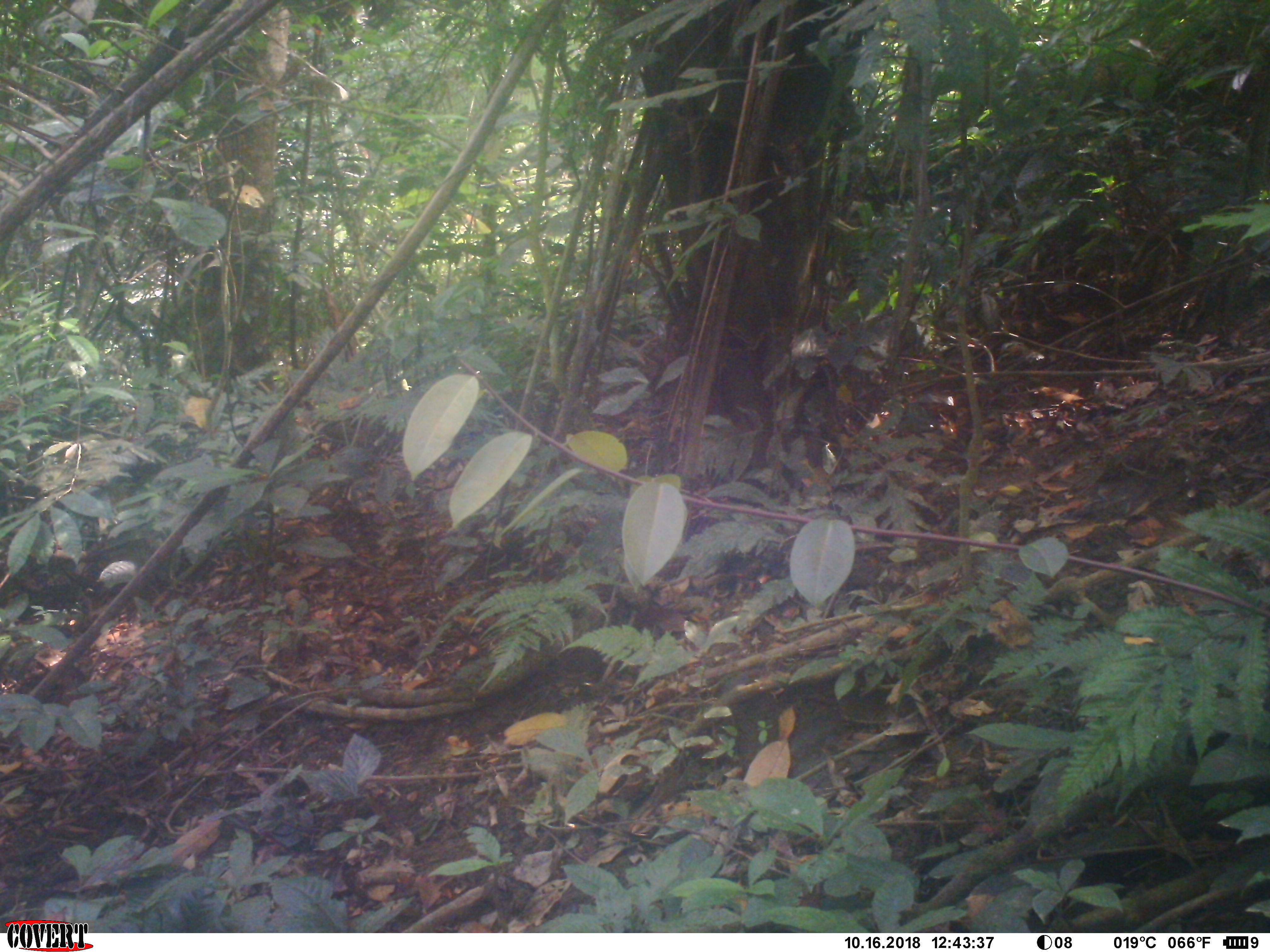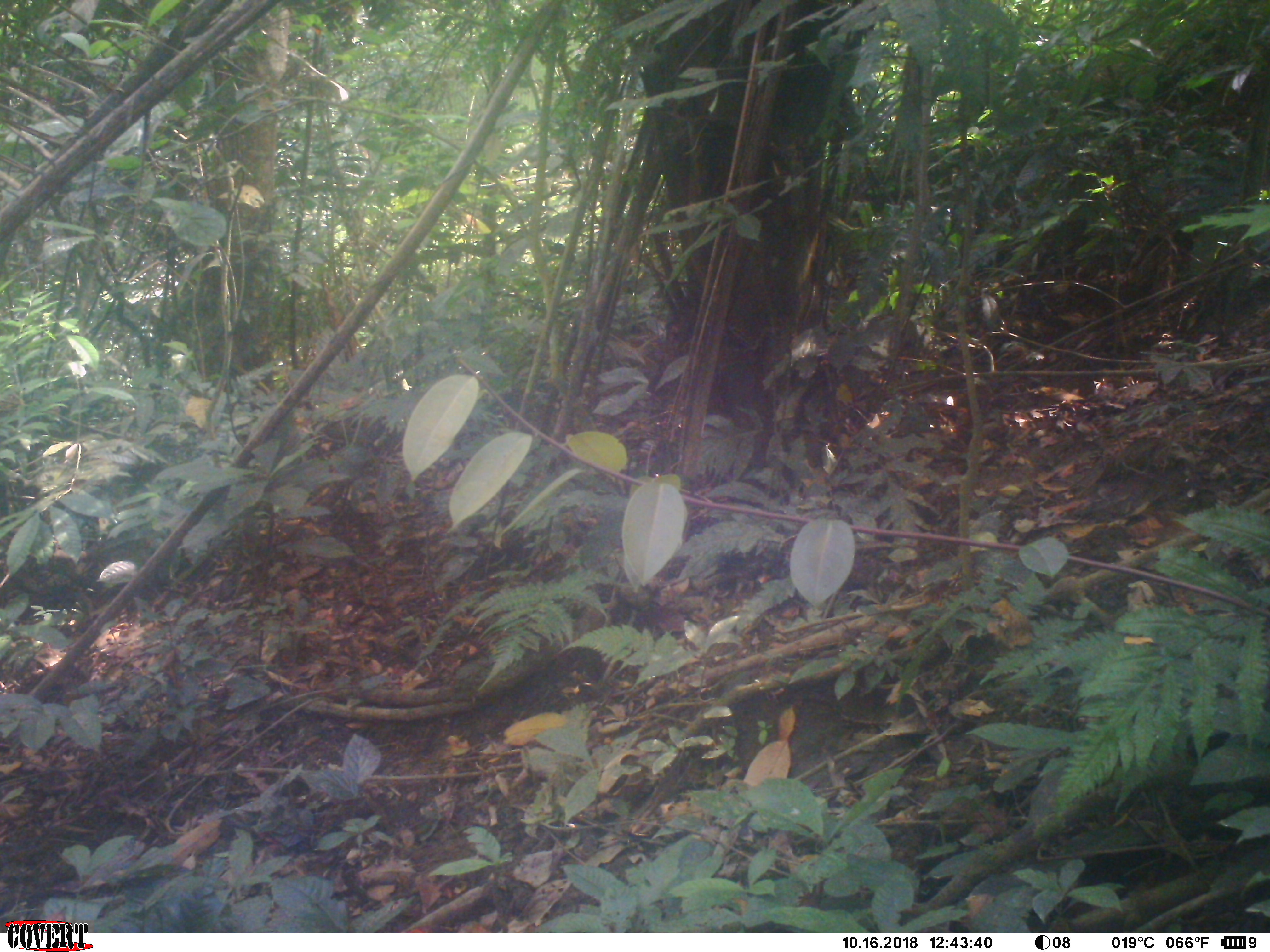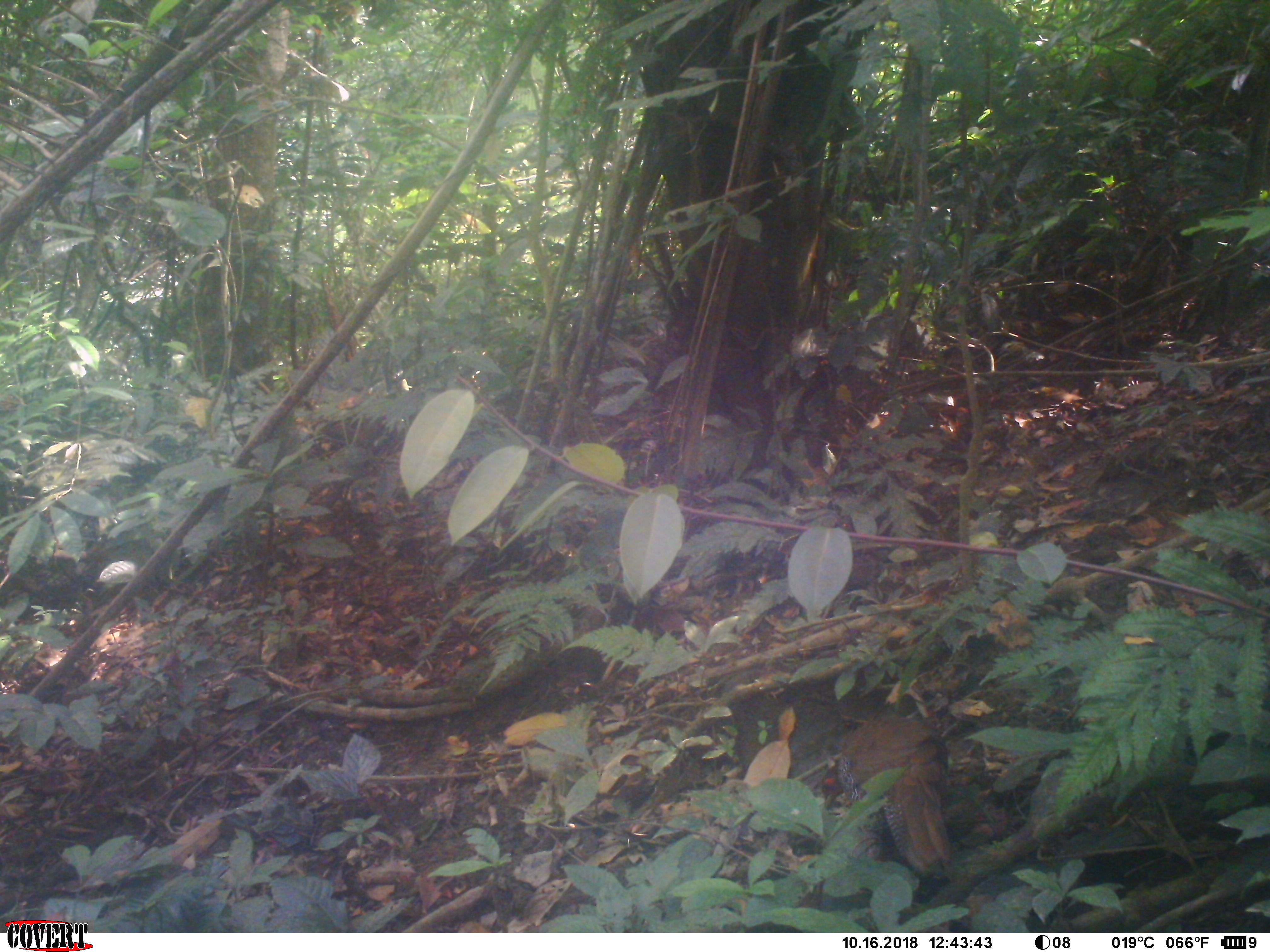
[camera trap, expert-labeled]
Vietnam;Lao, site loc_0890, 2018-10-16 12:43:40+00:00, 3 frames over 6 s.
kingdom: Animalia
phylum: Chordata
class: Aves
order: Galliformes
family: Phasianidae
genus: Lophura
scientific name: Lophura nycthemera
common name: silver pheasant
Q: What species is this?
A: Silver pheasant (Lophura nycthemera).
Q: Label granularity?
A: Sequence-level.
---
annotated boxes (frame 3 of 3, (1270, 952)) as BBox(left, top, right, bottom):
silver pheasant: BBox(832, 703, 956, 876)